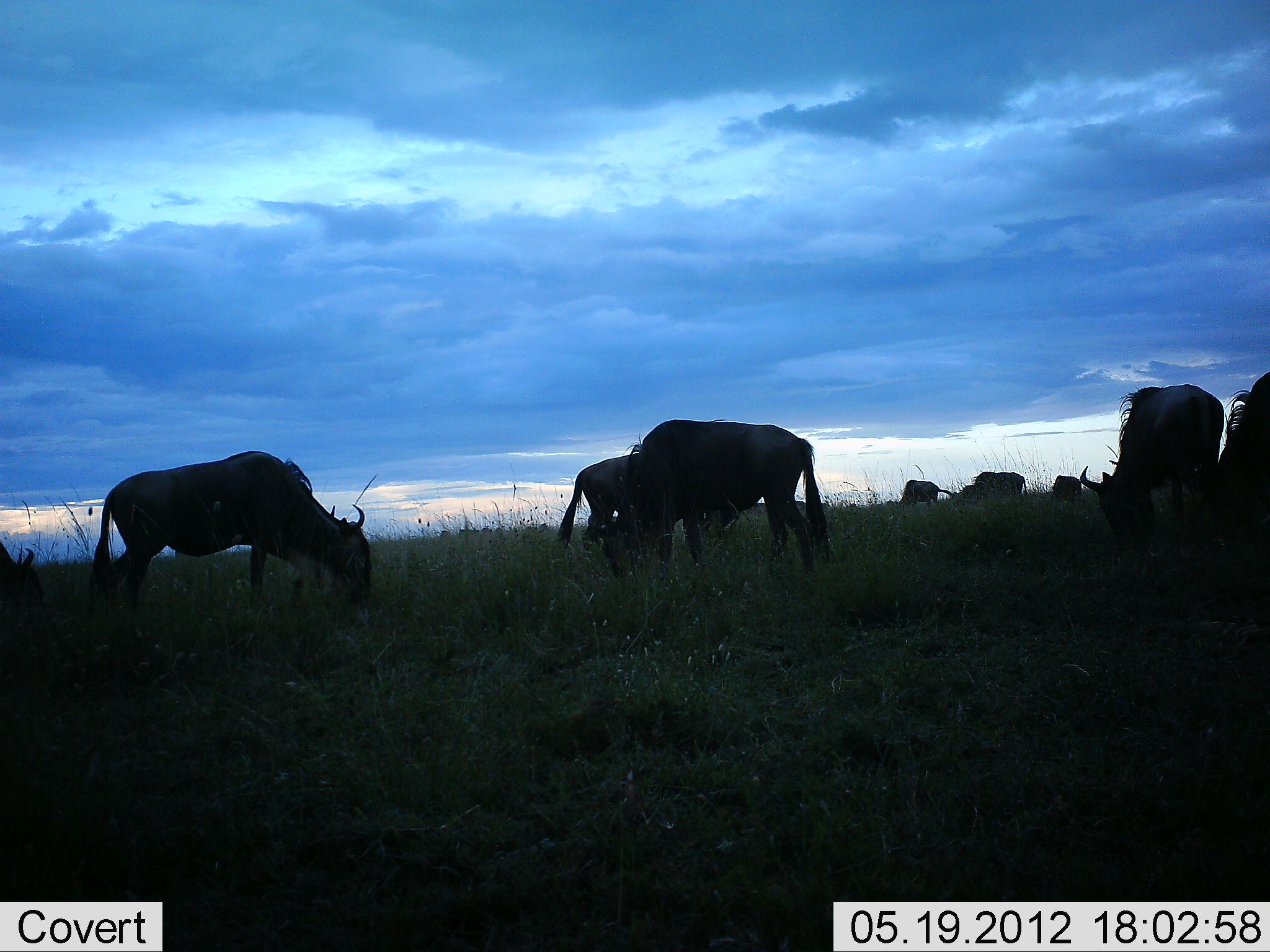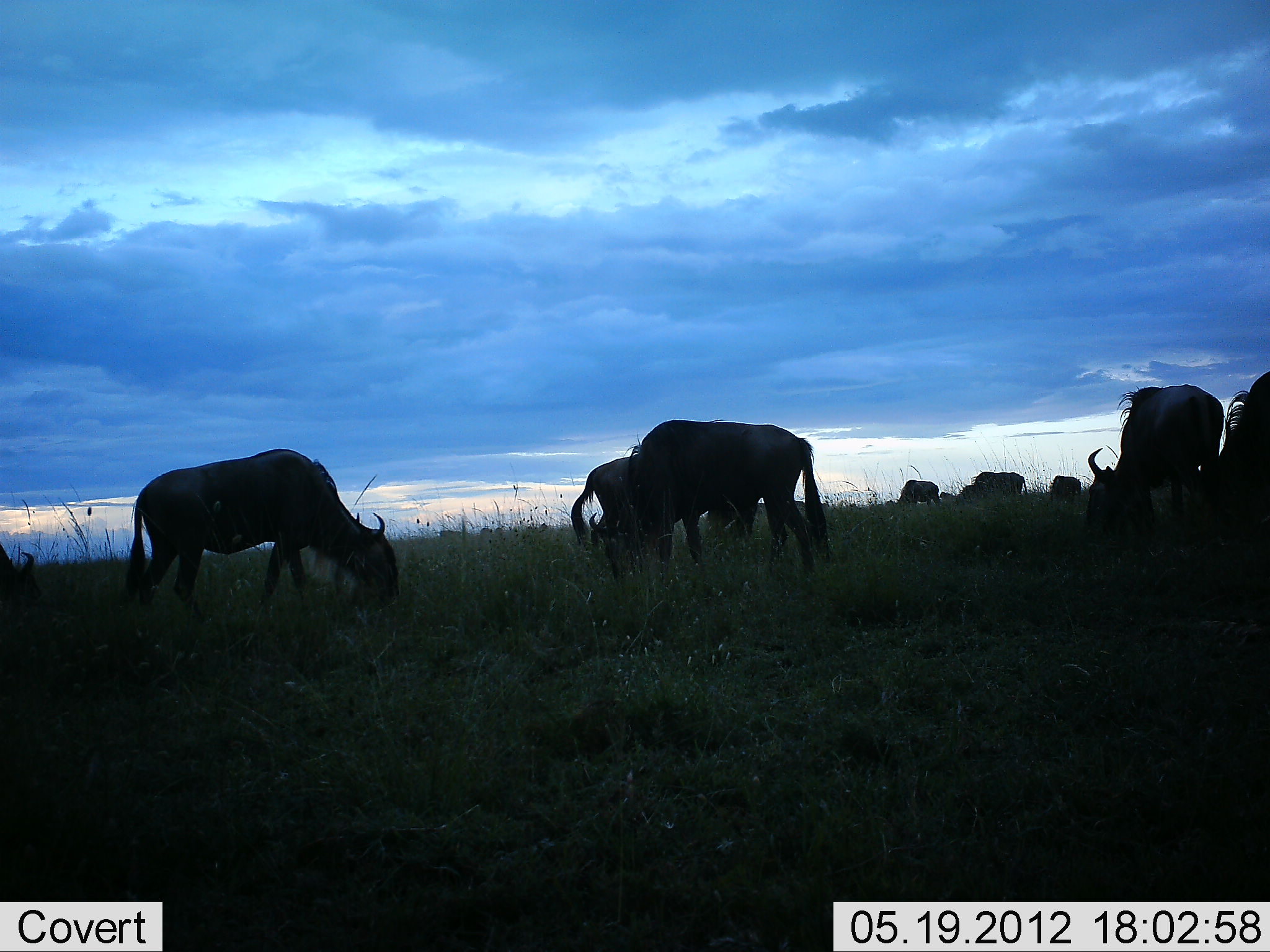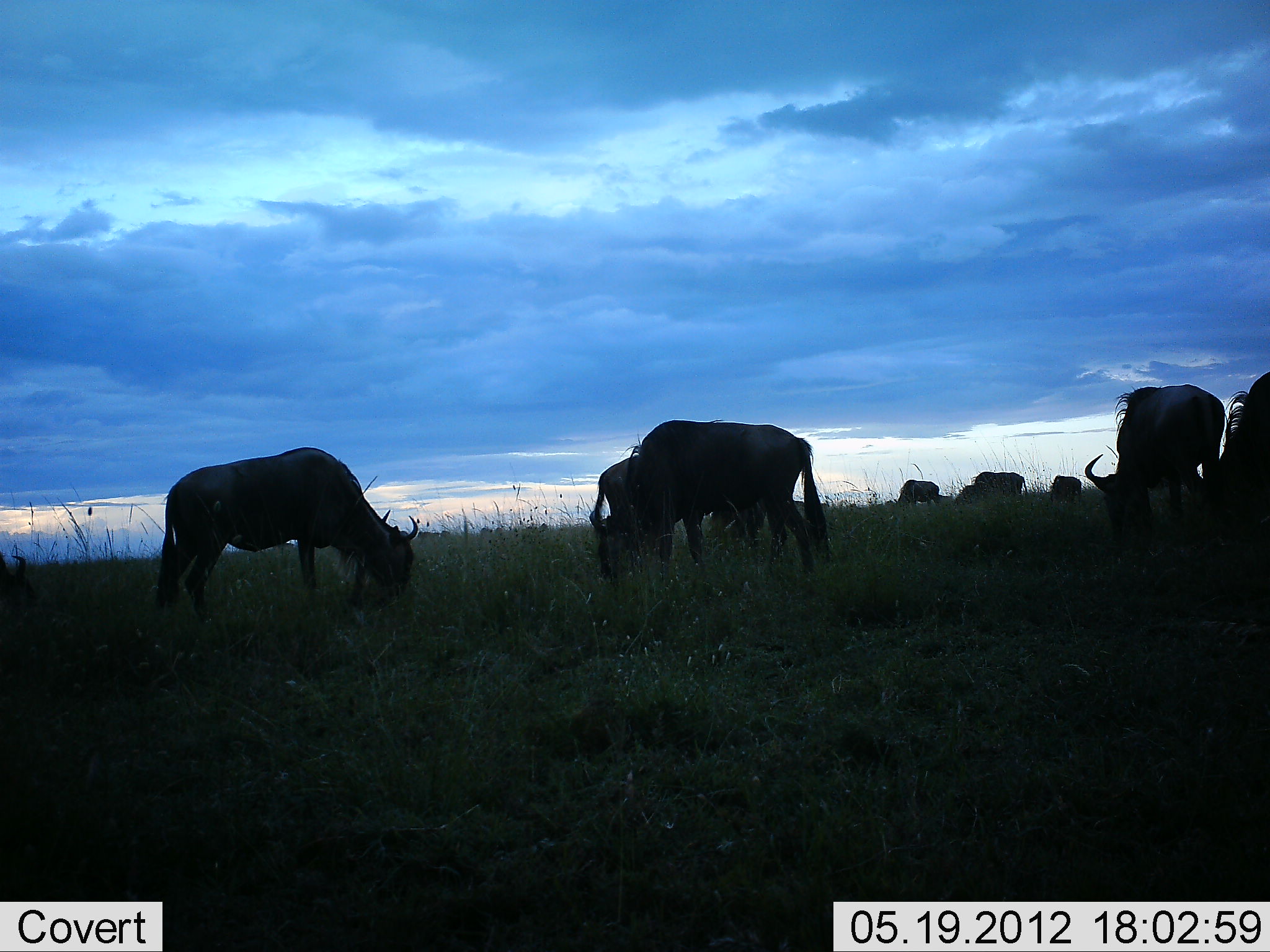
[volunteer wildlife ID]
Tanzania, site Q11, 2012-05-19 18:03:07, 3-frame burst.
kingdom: Animalia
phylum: Chordata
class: Mammalia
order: Artiodactyla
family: Bovidae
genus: Connochaetes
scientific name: Connochaetes taurinus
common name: blue wildebeest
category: wildebeest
Wildebeest (blue wildebeest) (Connochaetes taurinus), count 10. Behavior (volunteer vote fractions): standing 60%, resting 0%, moving 30%, interacting 0%. Young present (vote fraction): 0%. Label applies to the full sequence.